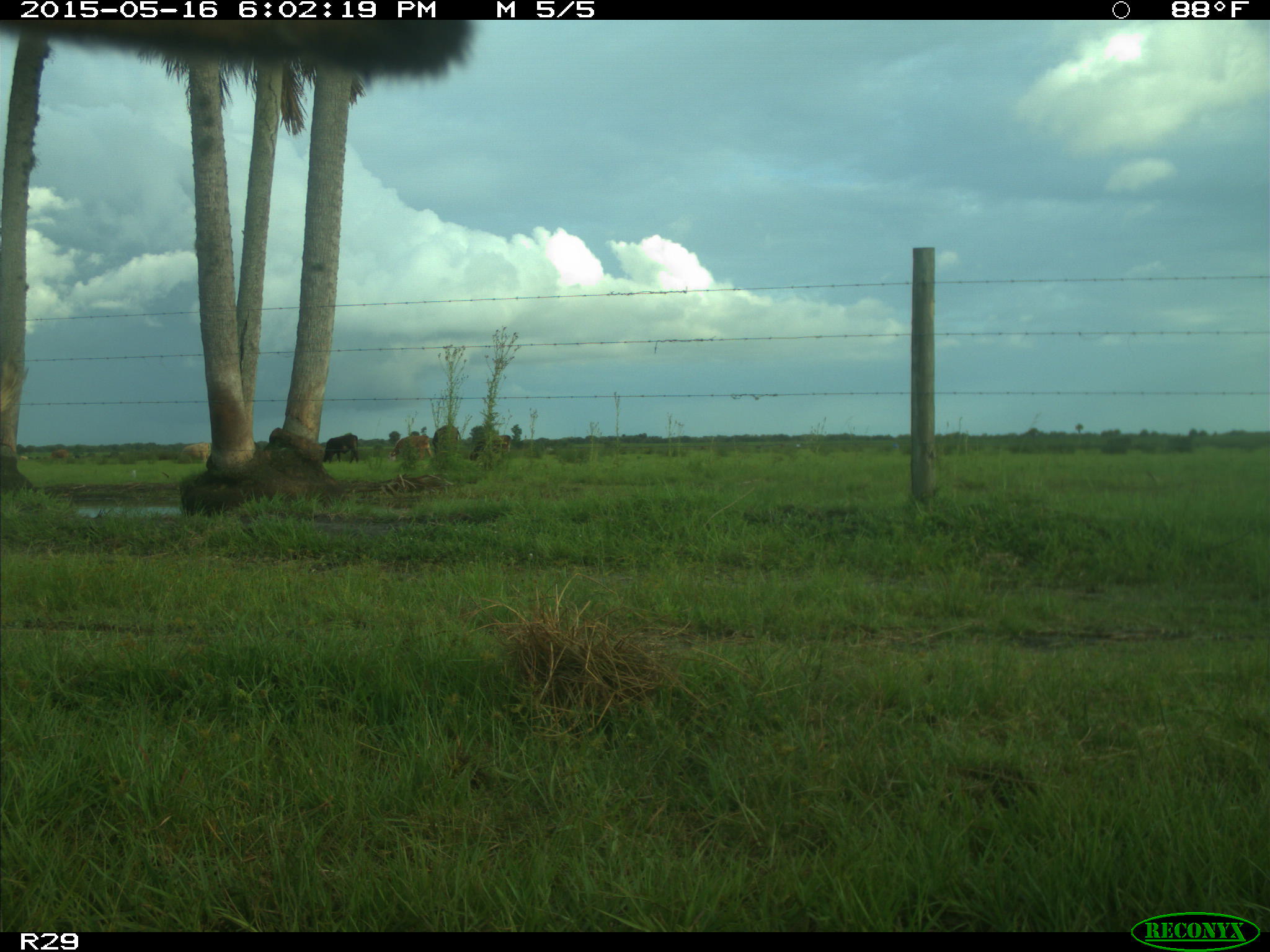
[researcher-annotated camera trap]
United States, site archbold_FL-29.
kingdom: Animalia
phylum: Chordata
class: Mammalia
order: Artiodactyla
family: Bovidae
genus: Bos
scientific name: Bos taurus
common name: domestic cow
Bos taurus (domestic cow).